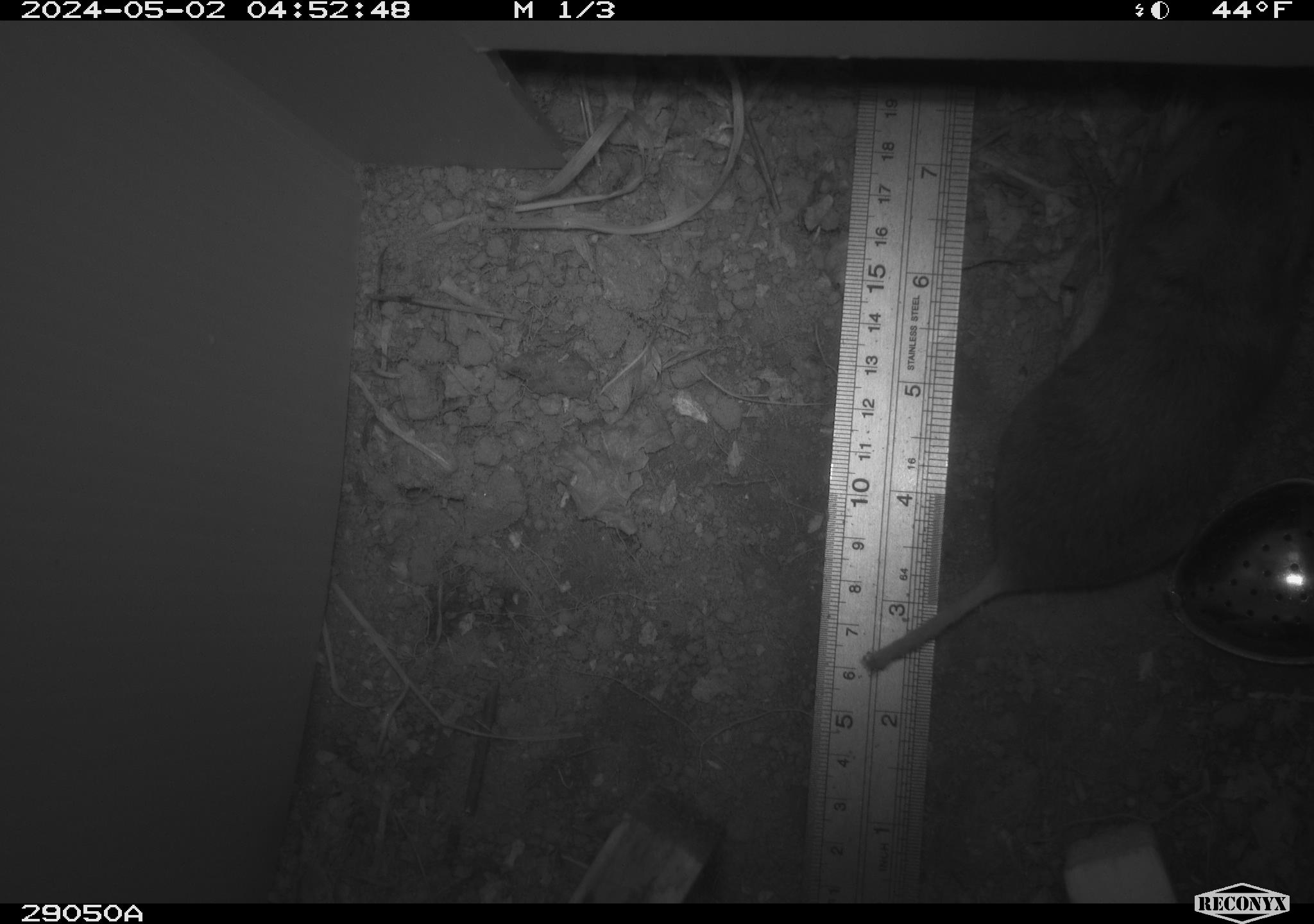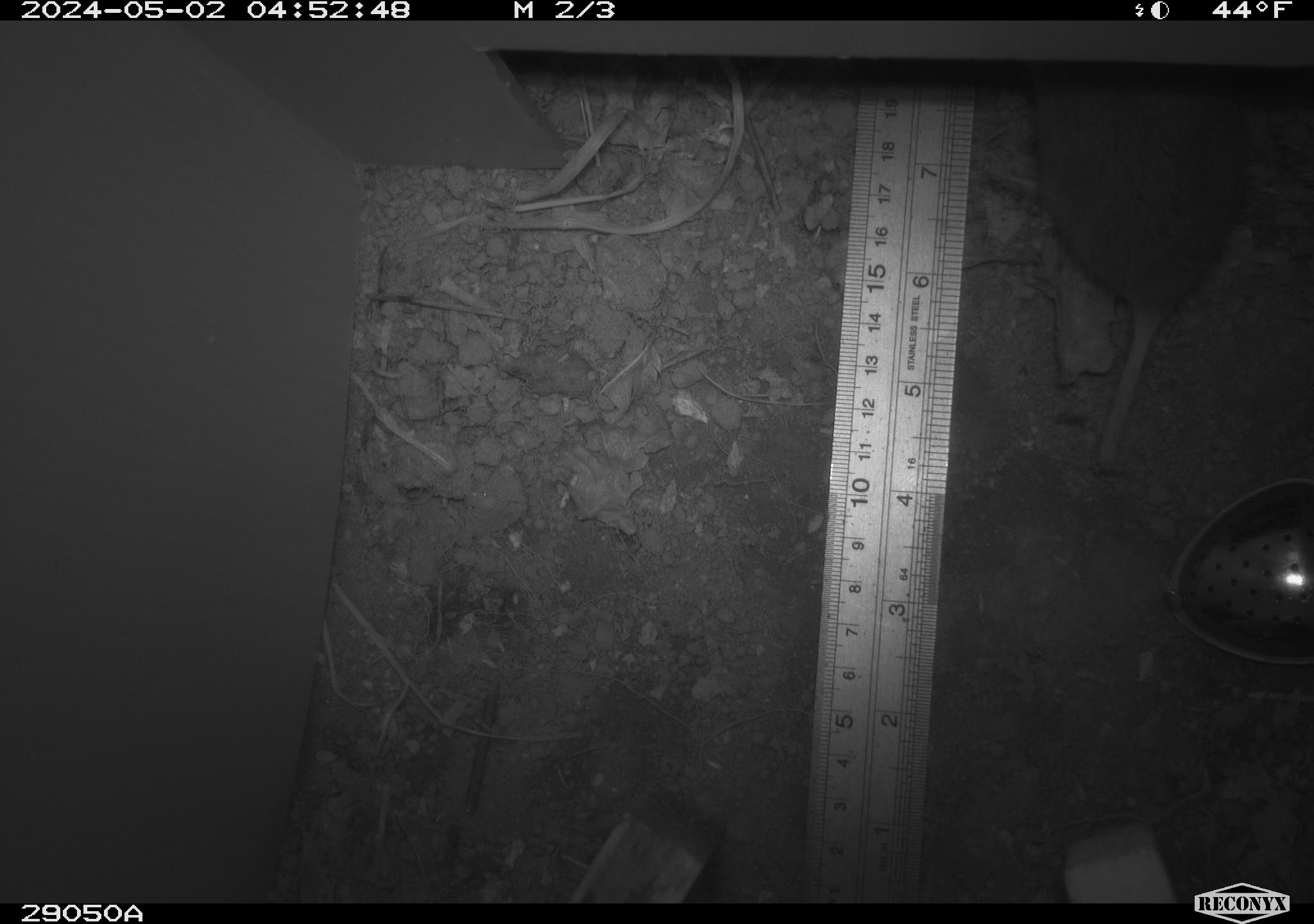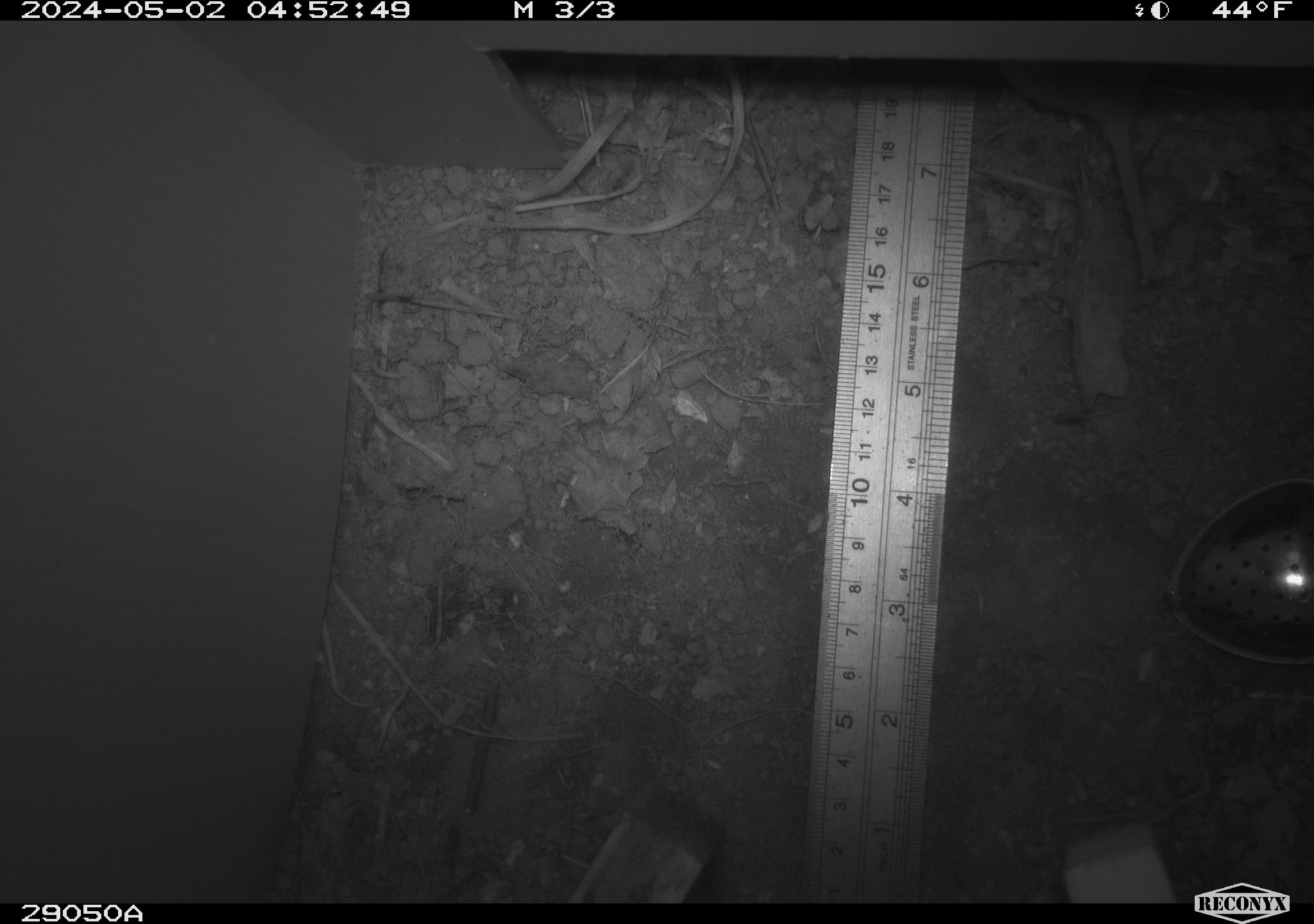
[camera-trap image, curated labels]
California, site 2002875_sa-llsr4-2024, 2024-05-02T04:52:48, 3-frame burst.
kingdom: Animalia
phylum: Chordata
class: Mammalia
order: Rodentia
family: Geomyidae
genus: Thomomys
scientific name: Thomomys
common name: smooth-toothed pocket gophers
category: thomomys species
Thomomys species (smooth-toothed pocket gophers) (Thomomys).